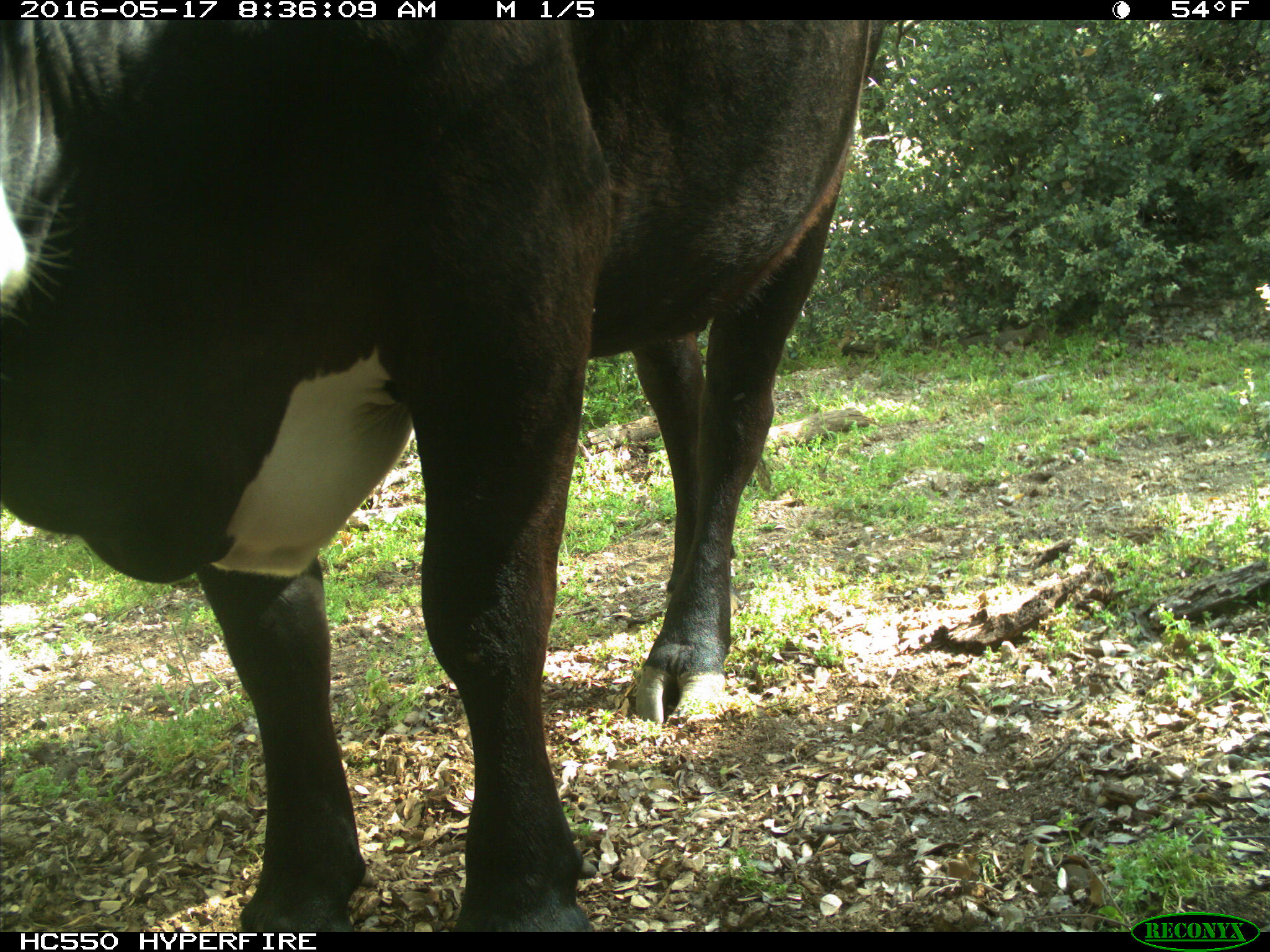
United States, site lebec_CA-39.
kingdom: Animalia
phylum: Chordata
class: Mammalia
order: Artiodactyla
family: Bovidae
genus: Bos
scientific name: Bos taurus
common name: domestic cow